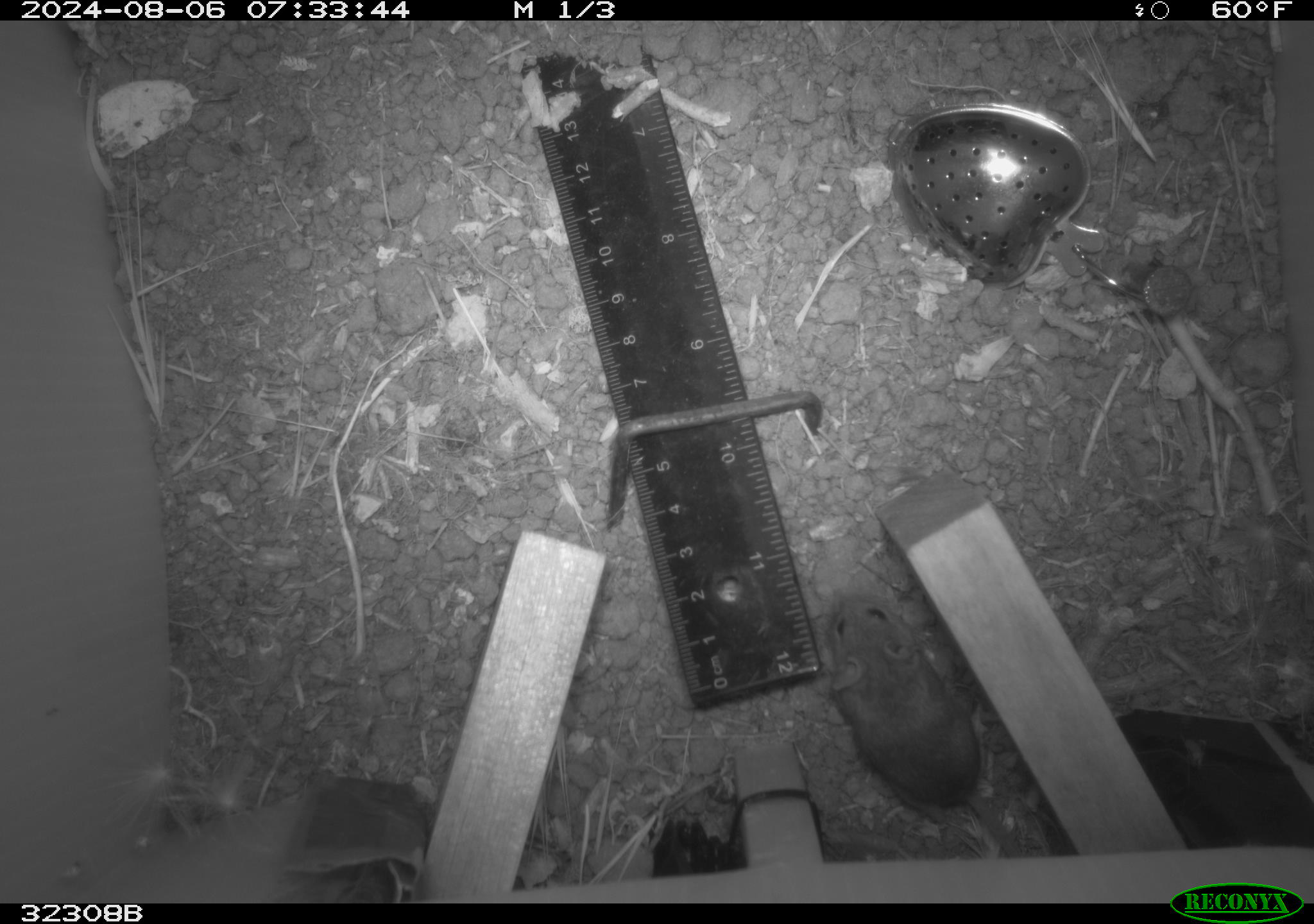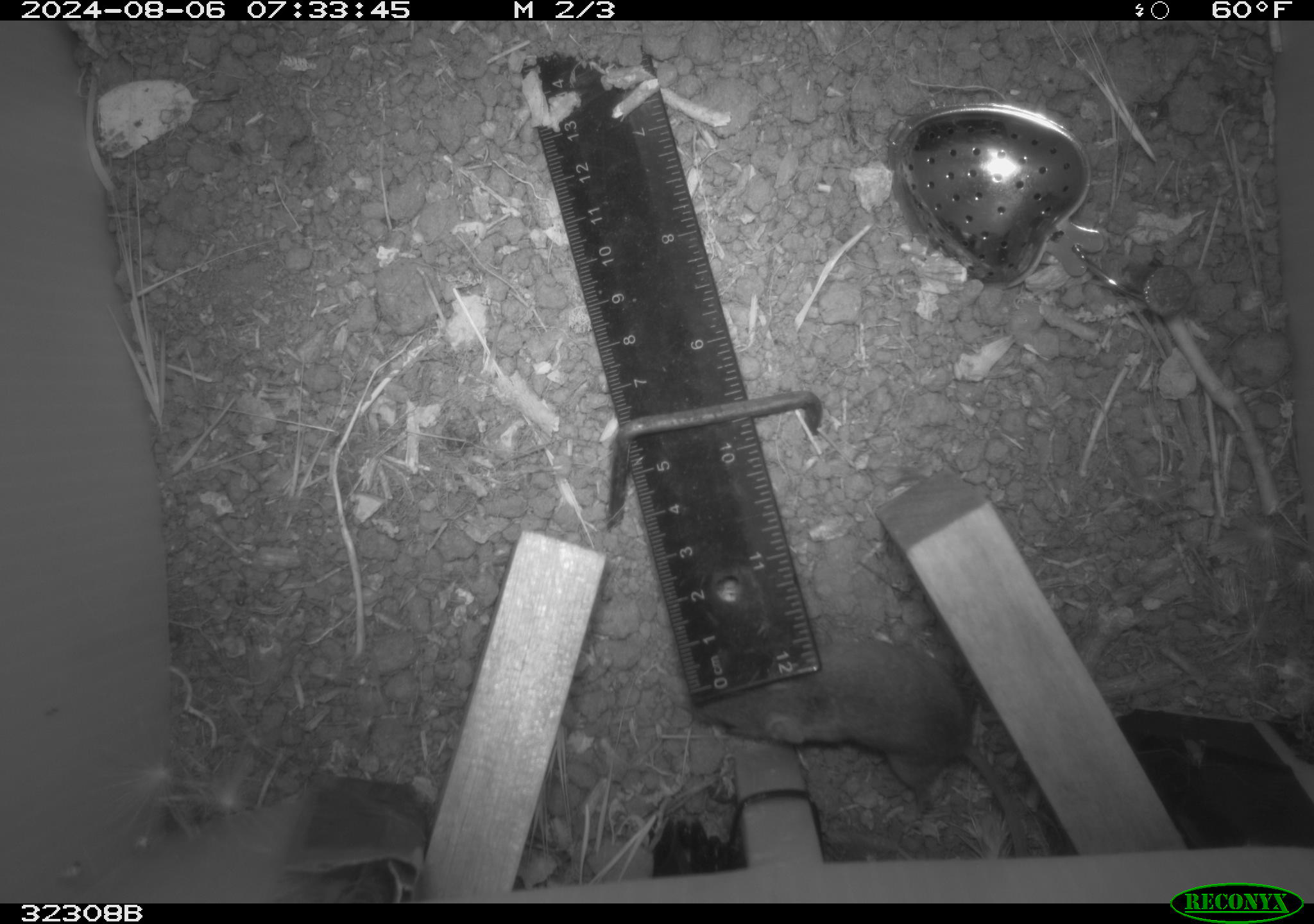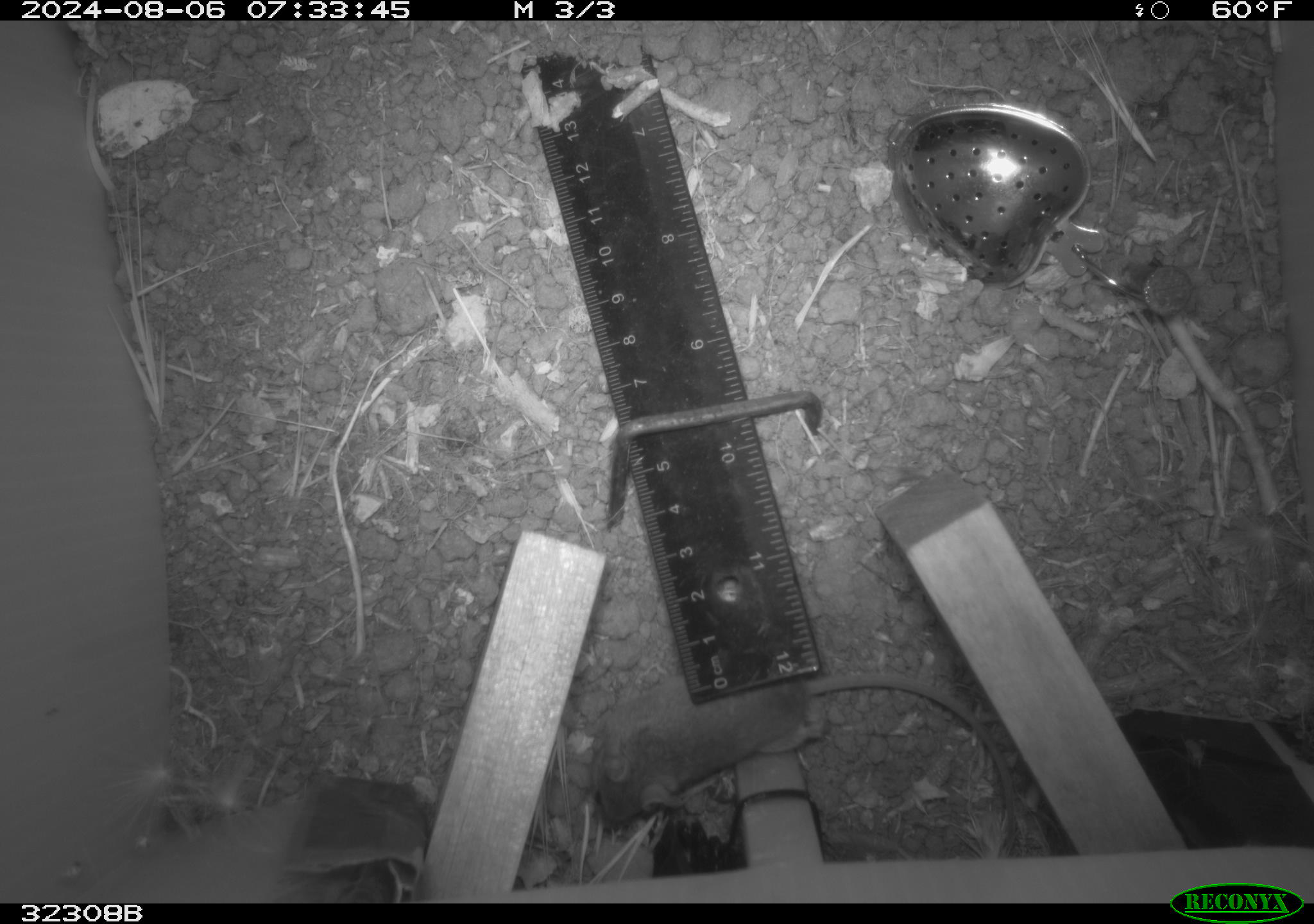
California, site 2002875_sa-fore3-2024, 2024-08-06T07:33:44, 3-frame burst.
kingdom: Animalia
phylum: Chordata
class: Mammalia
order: Rodentia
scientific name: Rodentia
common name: mouse species